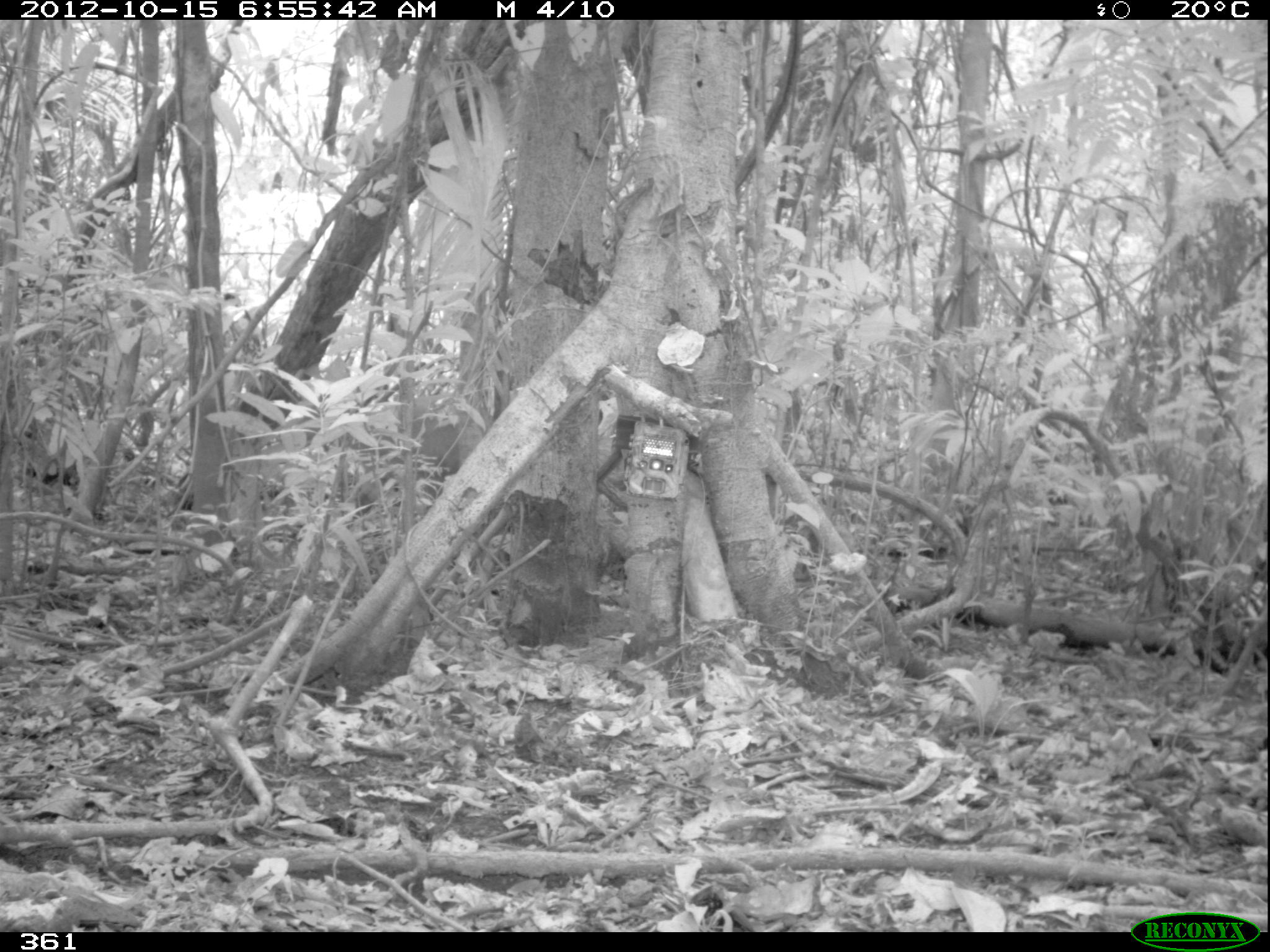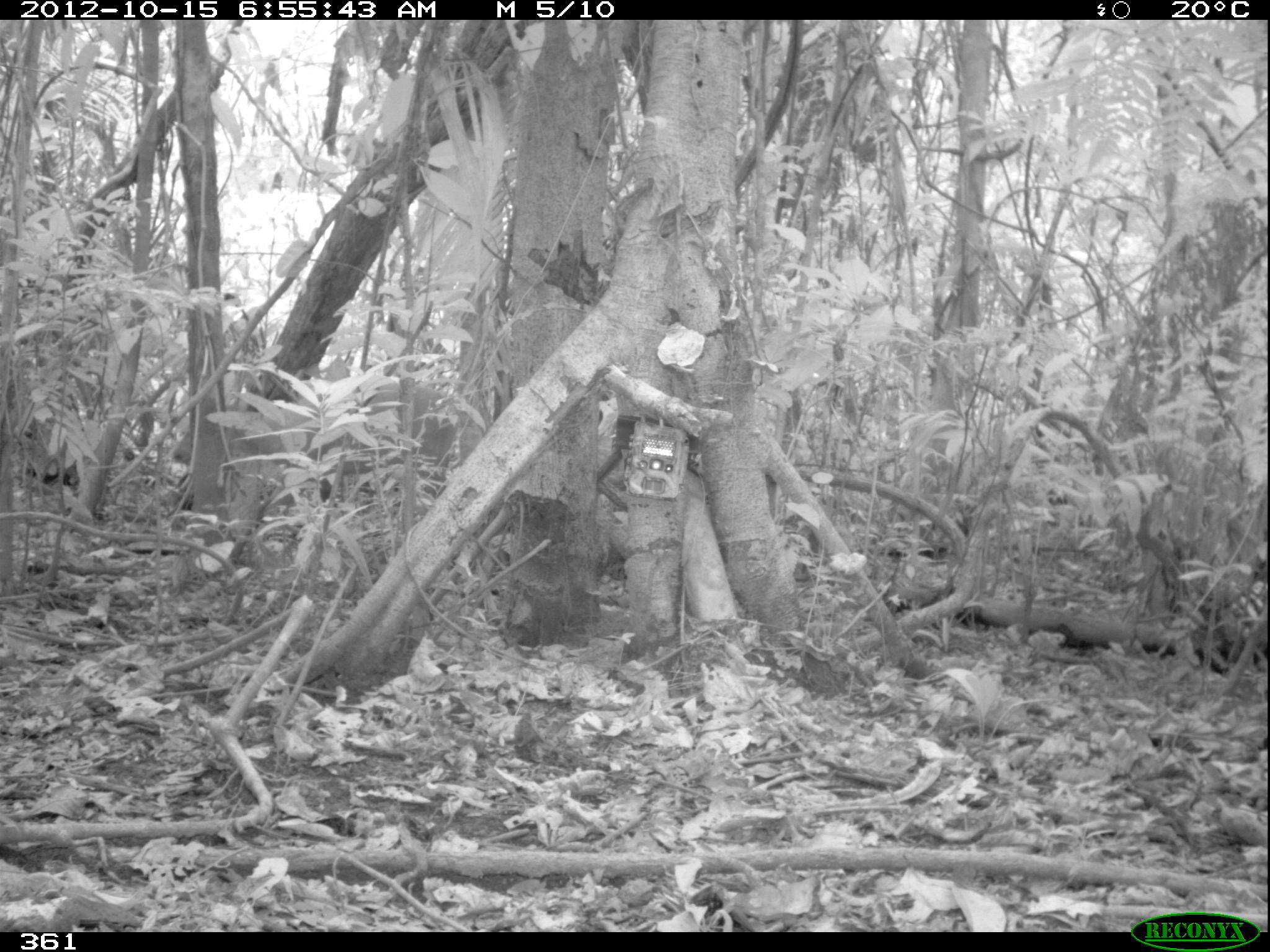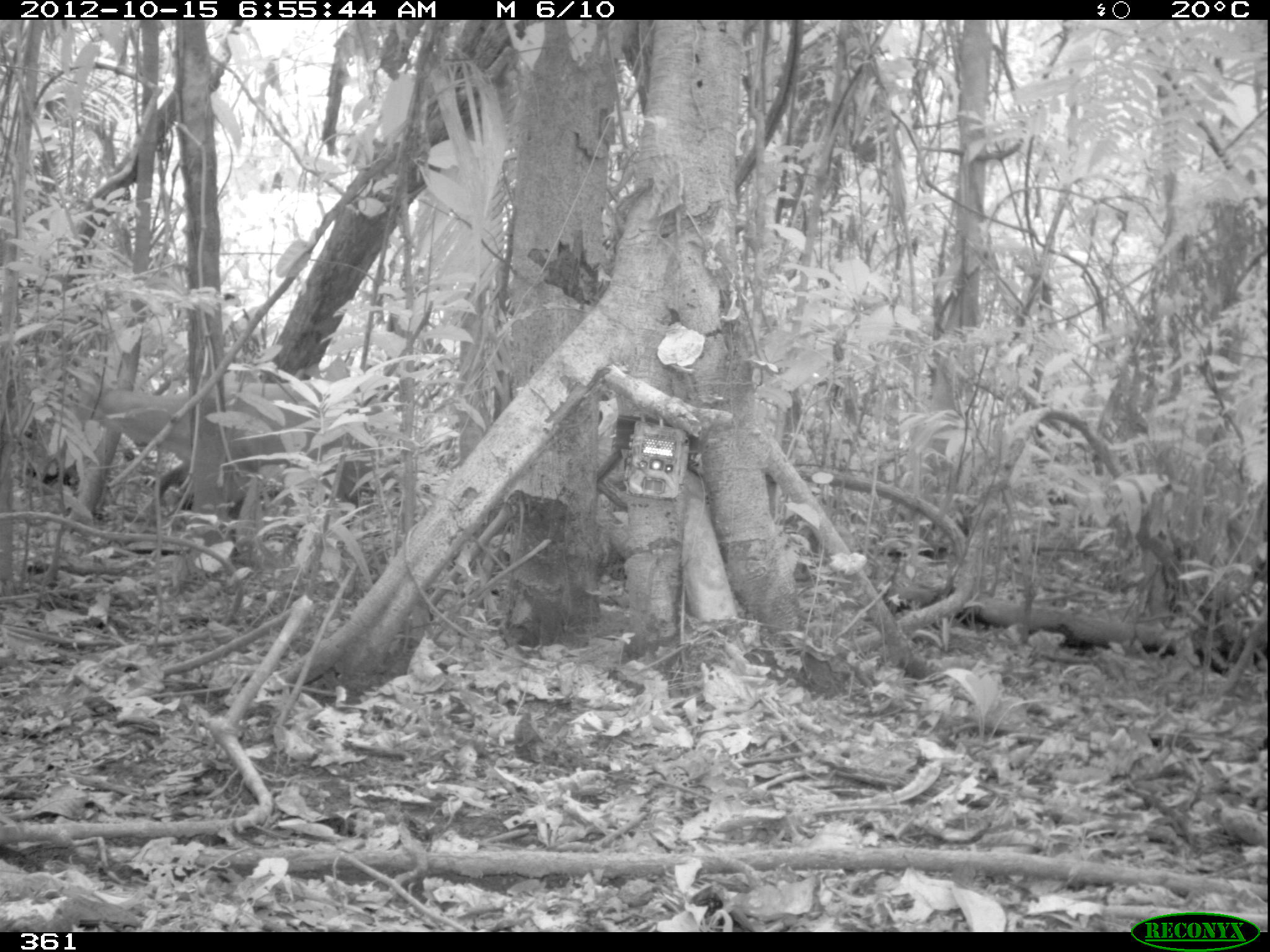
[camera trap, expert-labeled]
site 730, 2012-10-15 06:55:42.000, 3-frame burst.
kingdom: Animalia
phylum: Chordata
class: Mammalia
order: Artiodactyla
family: Cervidae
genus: Mazama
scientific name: Mazama americana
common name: red brocket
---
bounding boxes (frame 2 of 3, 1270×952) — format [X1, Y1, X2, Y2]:
mazama americana: [168, 364, 466, 511]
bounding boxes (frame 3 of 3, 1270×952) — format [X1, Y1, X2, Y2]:
mazama americana: [25, 371, 379, 537]